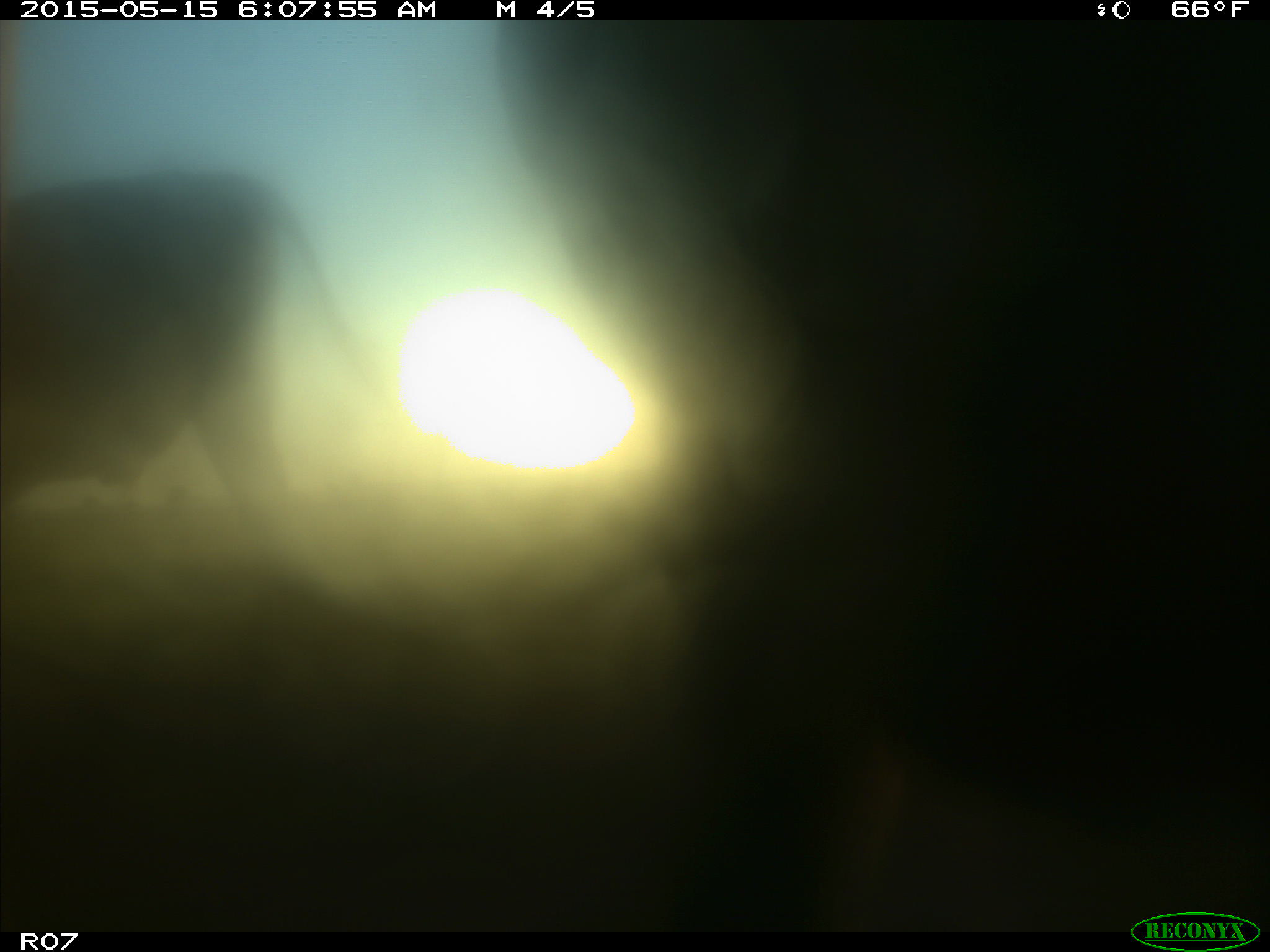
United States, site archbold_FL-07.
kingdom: Animalia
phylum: Chordata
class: Mammalia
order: Artiodactyla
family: Bovidae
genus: Bos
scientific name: Bos taurus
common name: domestic cow